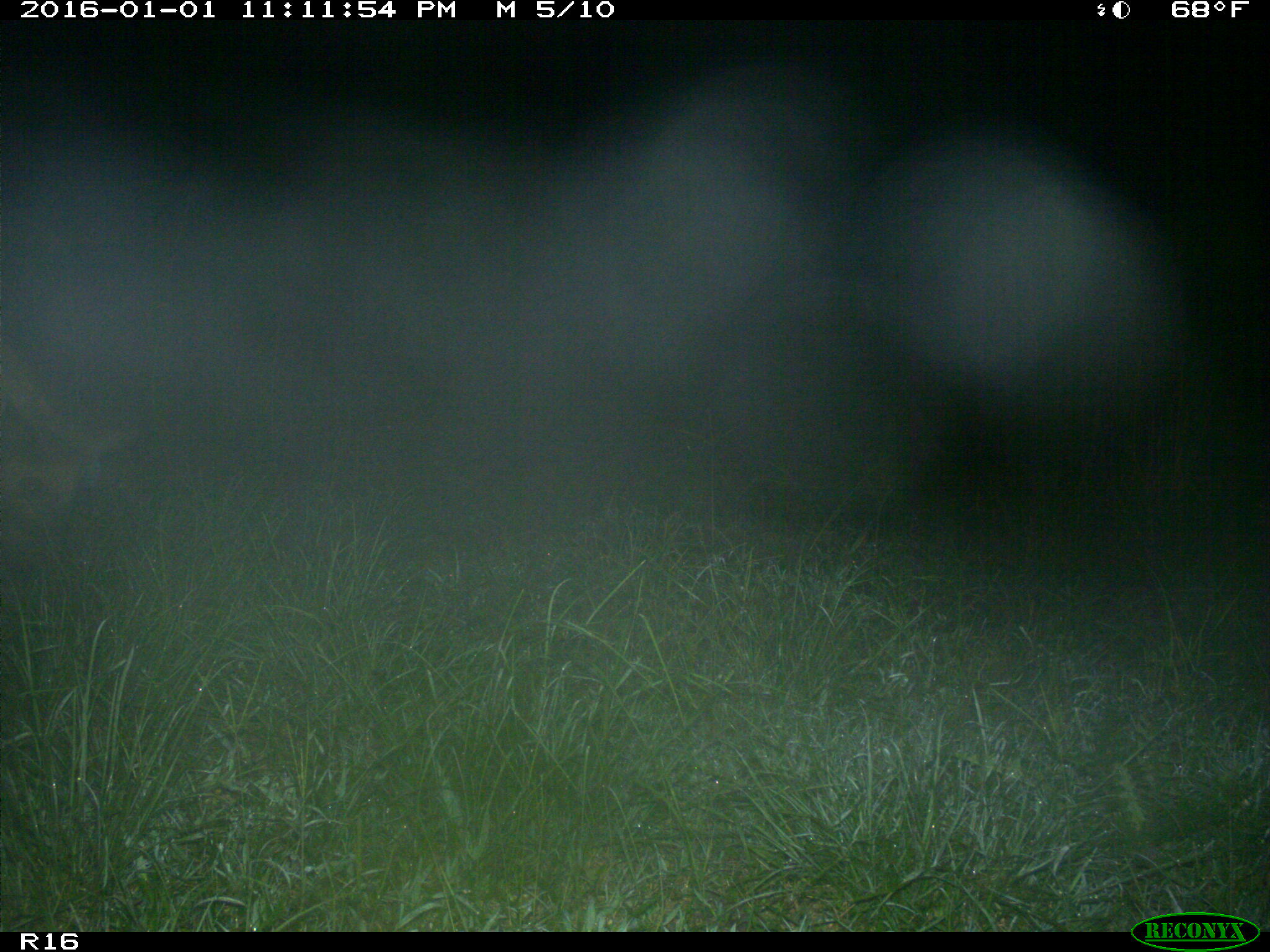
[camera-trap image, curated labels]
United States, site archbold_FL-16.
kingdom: Animalia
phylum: Chordata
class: Mammalia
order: Artiodactyla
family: Suidae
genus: Sus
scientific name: Sus scrofa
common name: wild boar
Sus scrofa (wild boar).